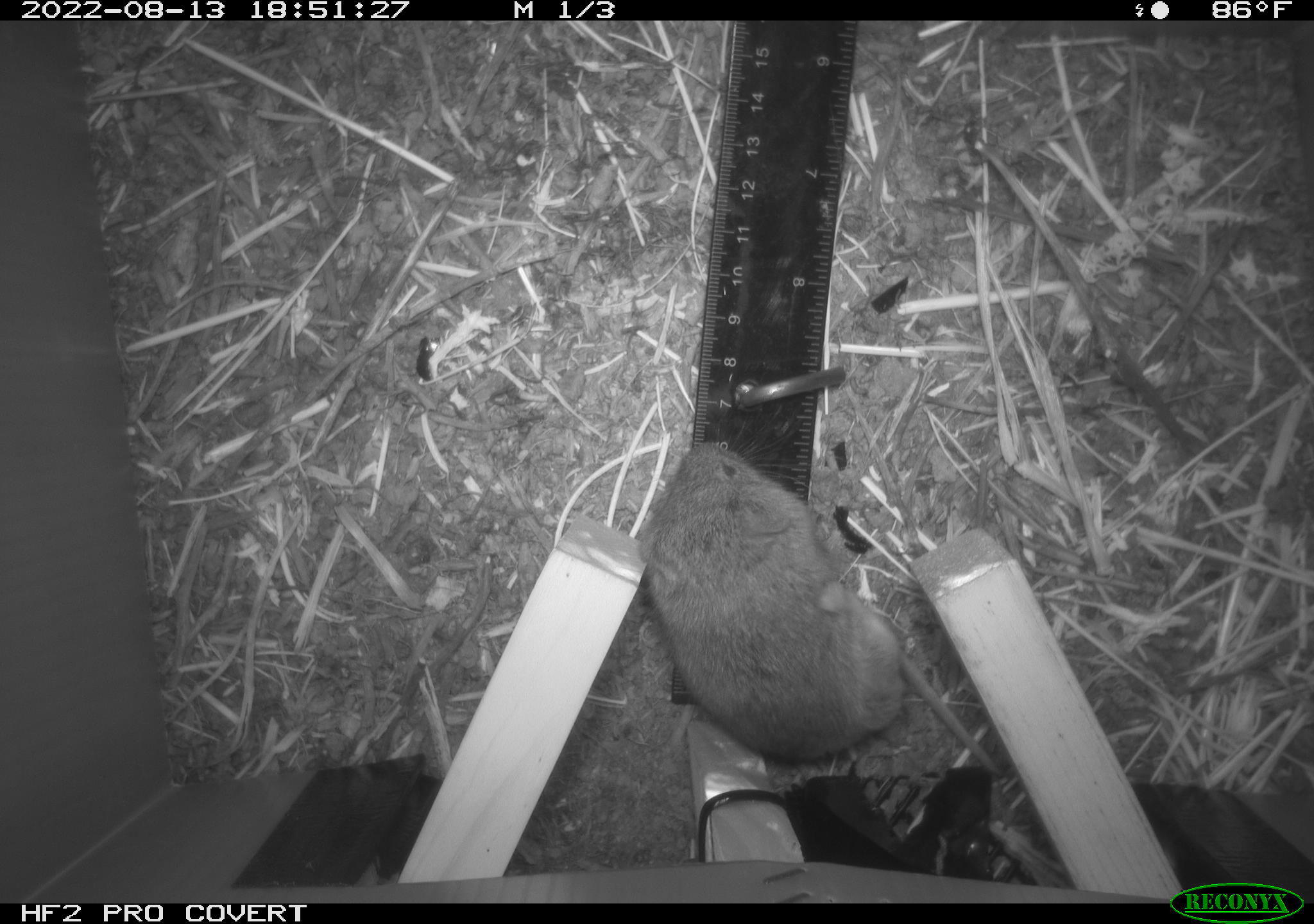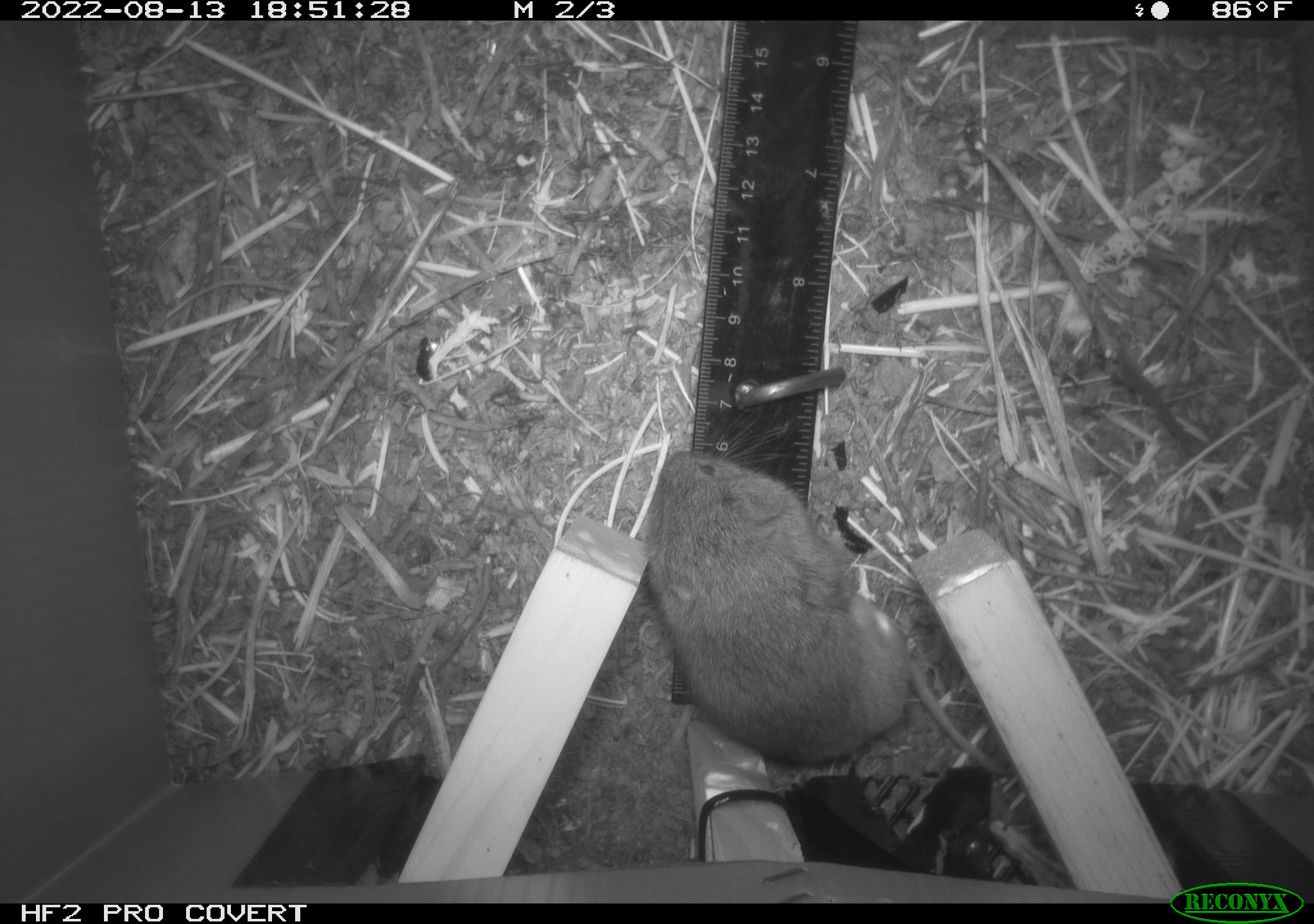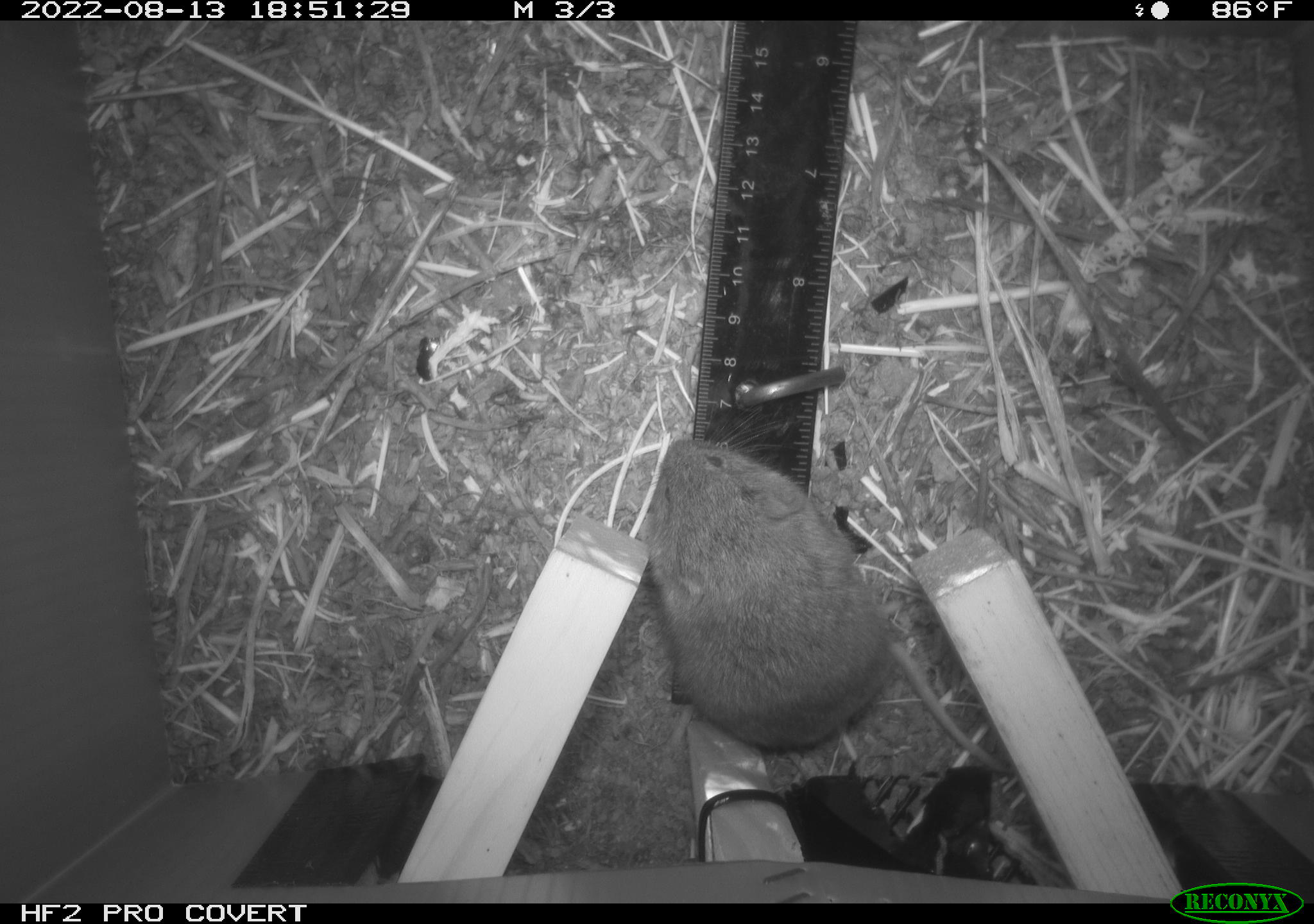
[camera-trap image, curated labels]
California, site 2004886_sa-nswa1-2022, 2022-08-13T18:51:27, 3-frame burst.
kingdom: Animalia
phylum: Chordata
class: Mammalia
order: Rodentia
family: Cricetidae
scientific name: Cricetidae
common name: hamsters, voles, lemmings, and allies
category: cricetidae family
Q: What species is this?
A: Cricetidae family (hamsters, voles, lemmings, and allies) (Cricetidae).